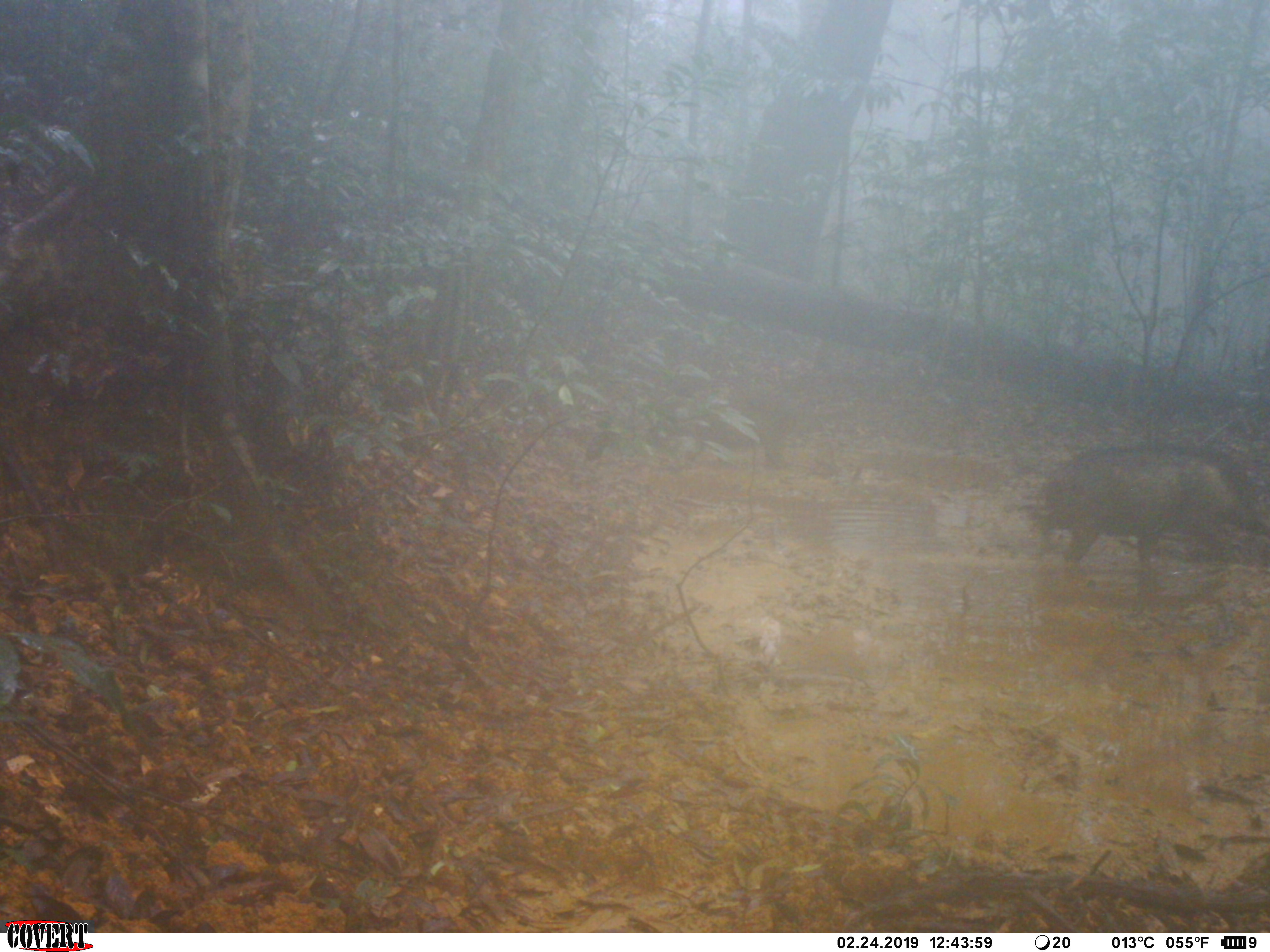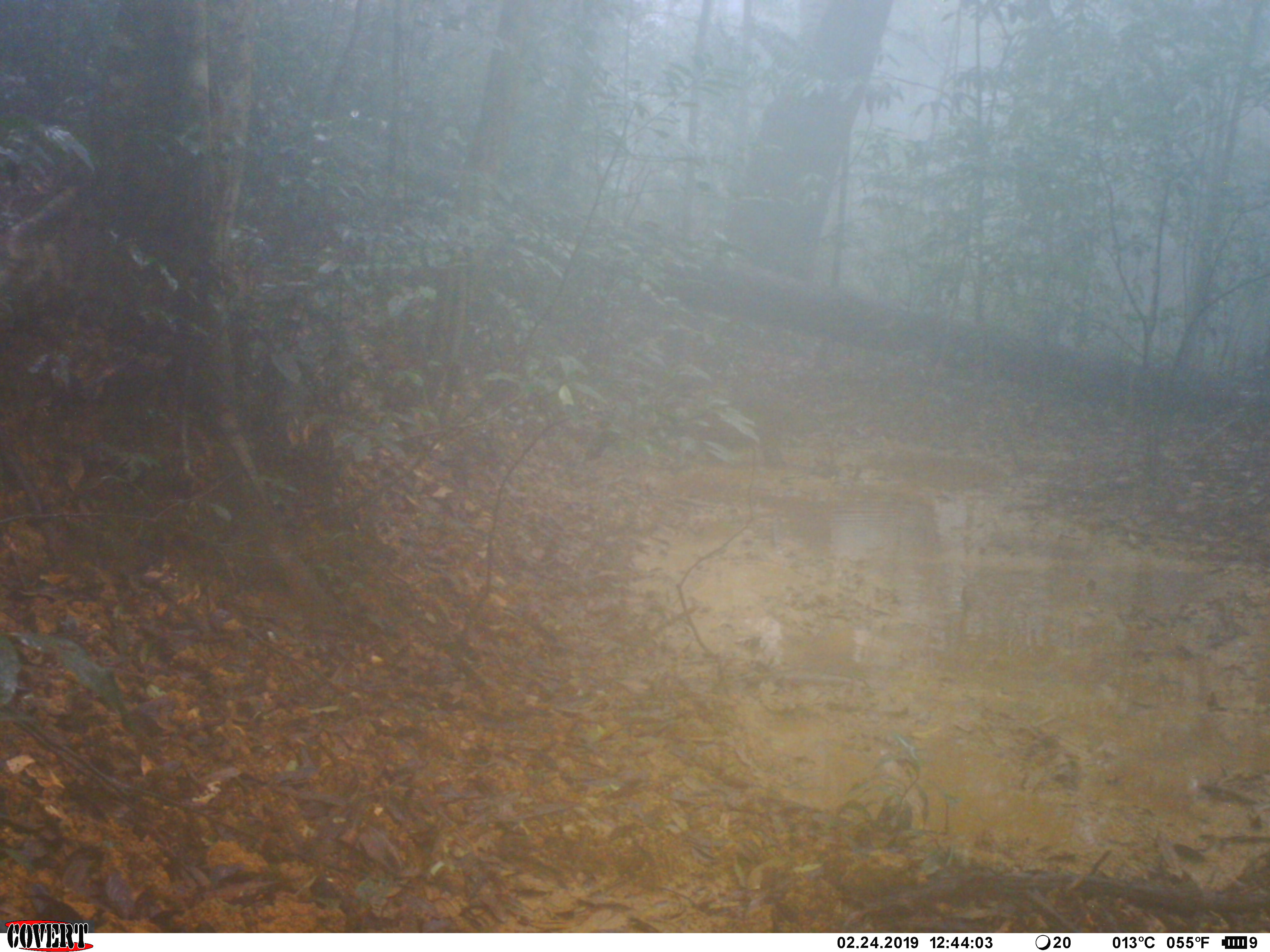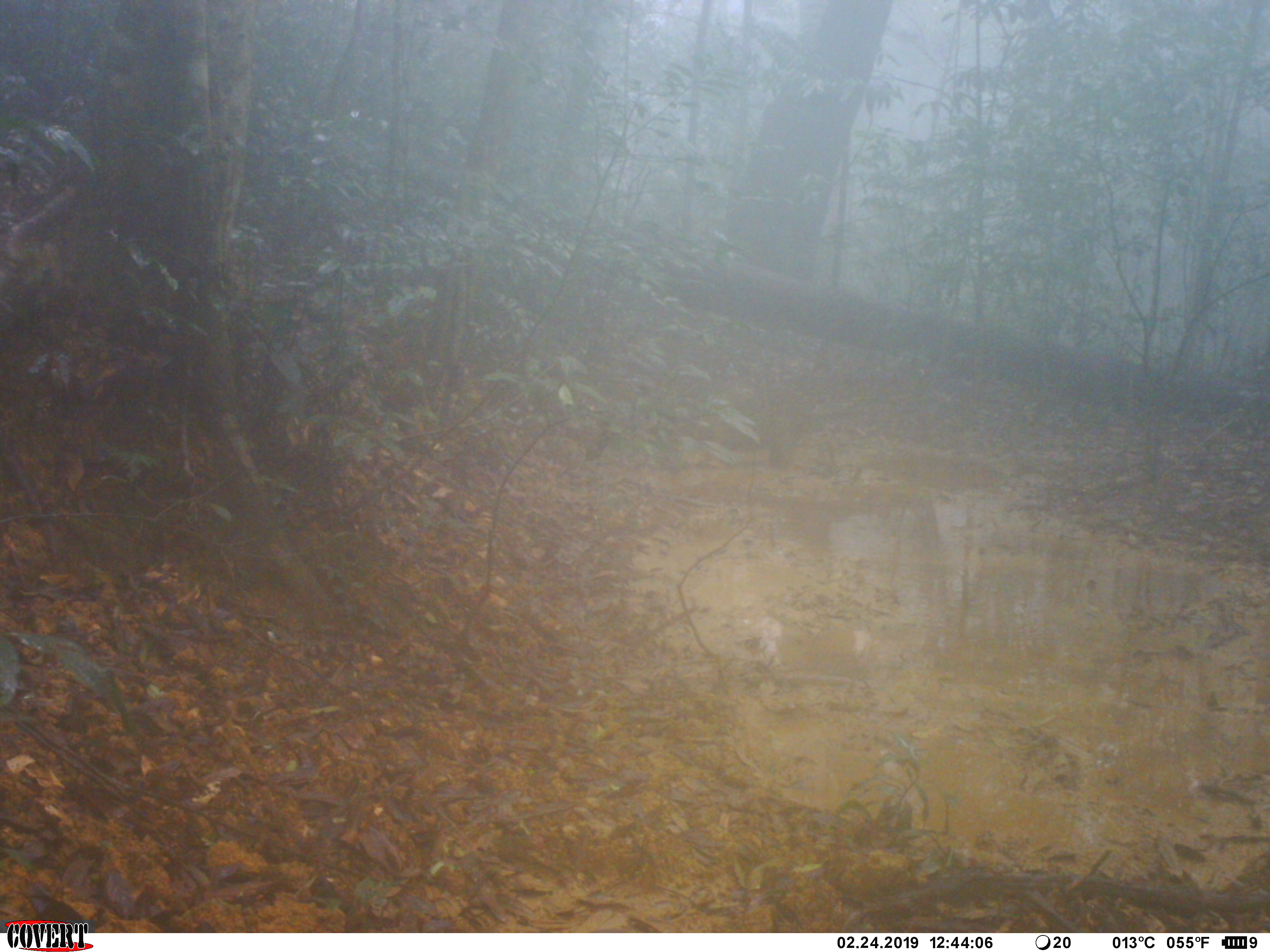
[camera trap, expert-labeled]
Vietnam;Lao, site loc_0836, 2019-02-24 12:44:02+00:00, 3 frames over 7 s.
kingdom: Animalia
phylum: Chordata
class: Mammalia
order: Artiodactyla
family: Suidae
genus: Sus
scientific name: Sus scrofa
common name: eurasian wild pig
Eurasian wild pig (Sus scrofa). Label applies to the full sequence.